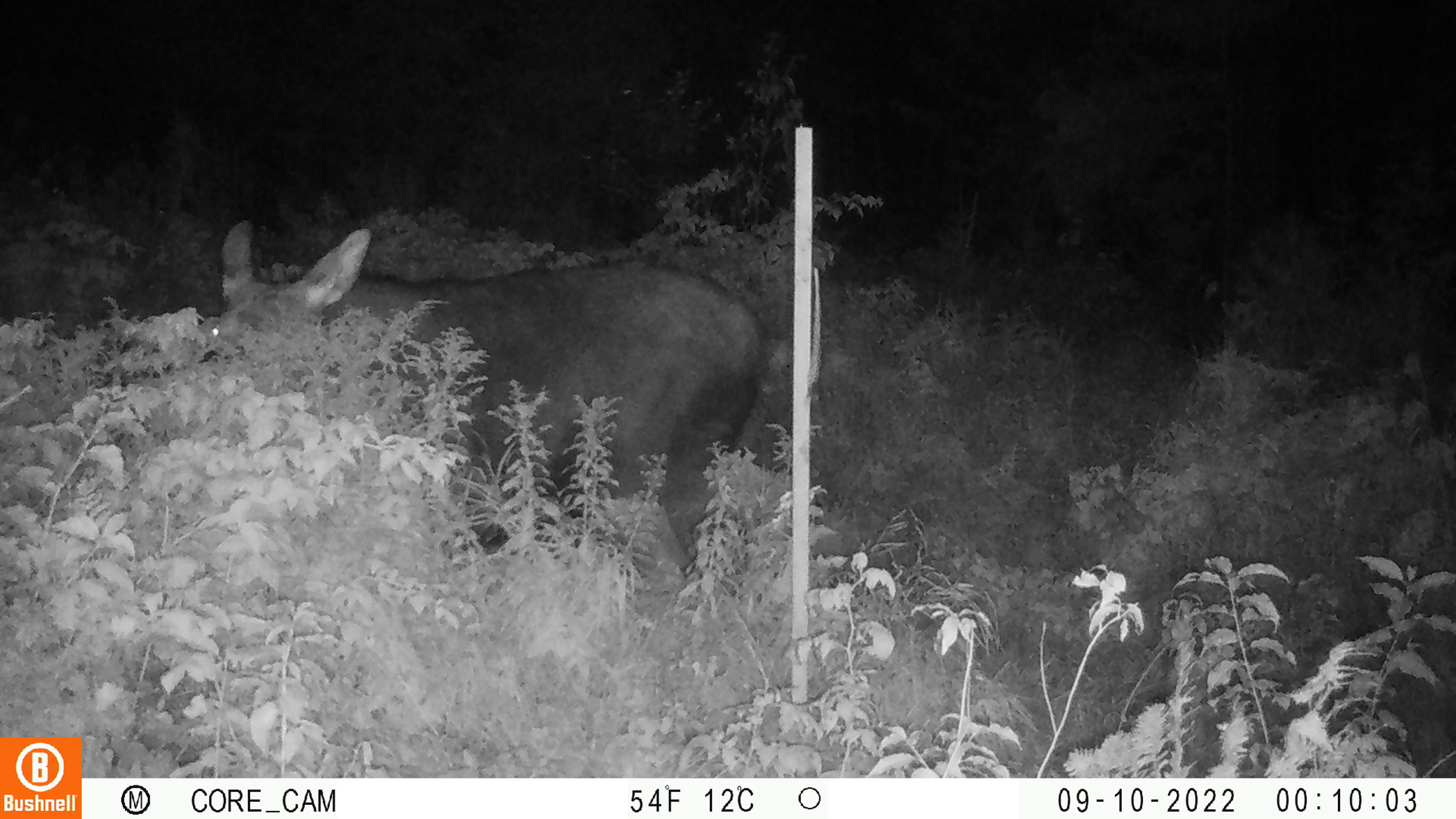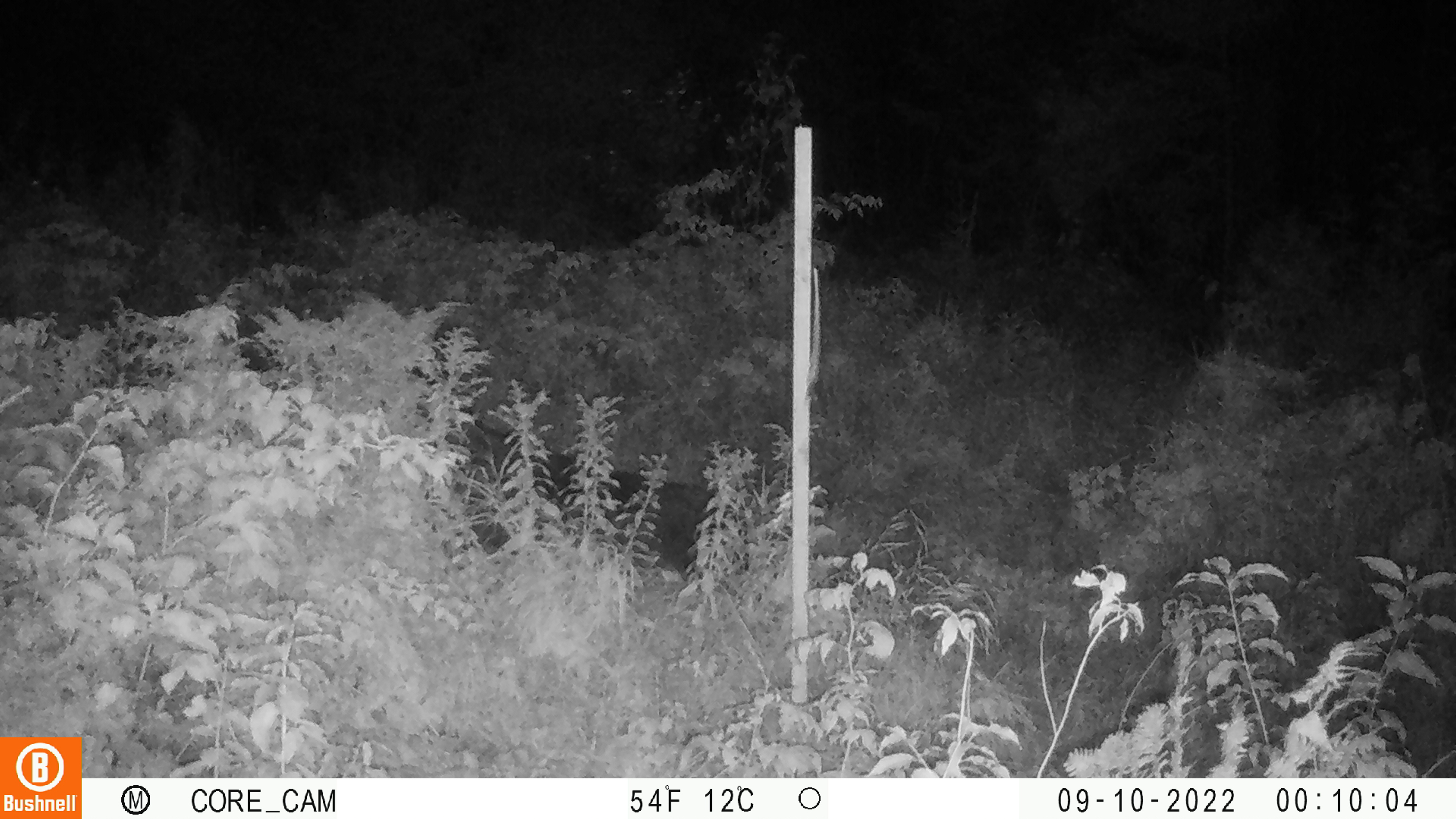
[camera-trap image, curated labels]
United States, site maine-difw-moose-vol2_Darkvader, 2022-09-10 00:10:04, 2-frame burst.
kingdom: Animalia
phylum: Chordata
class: Mammalia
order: Artiodactyla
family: Cervidae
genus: Alces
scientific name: Alces alces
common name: moose